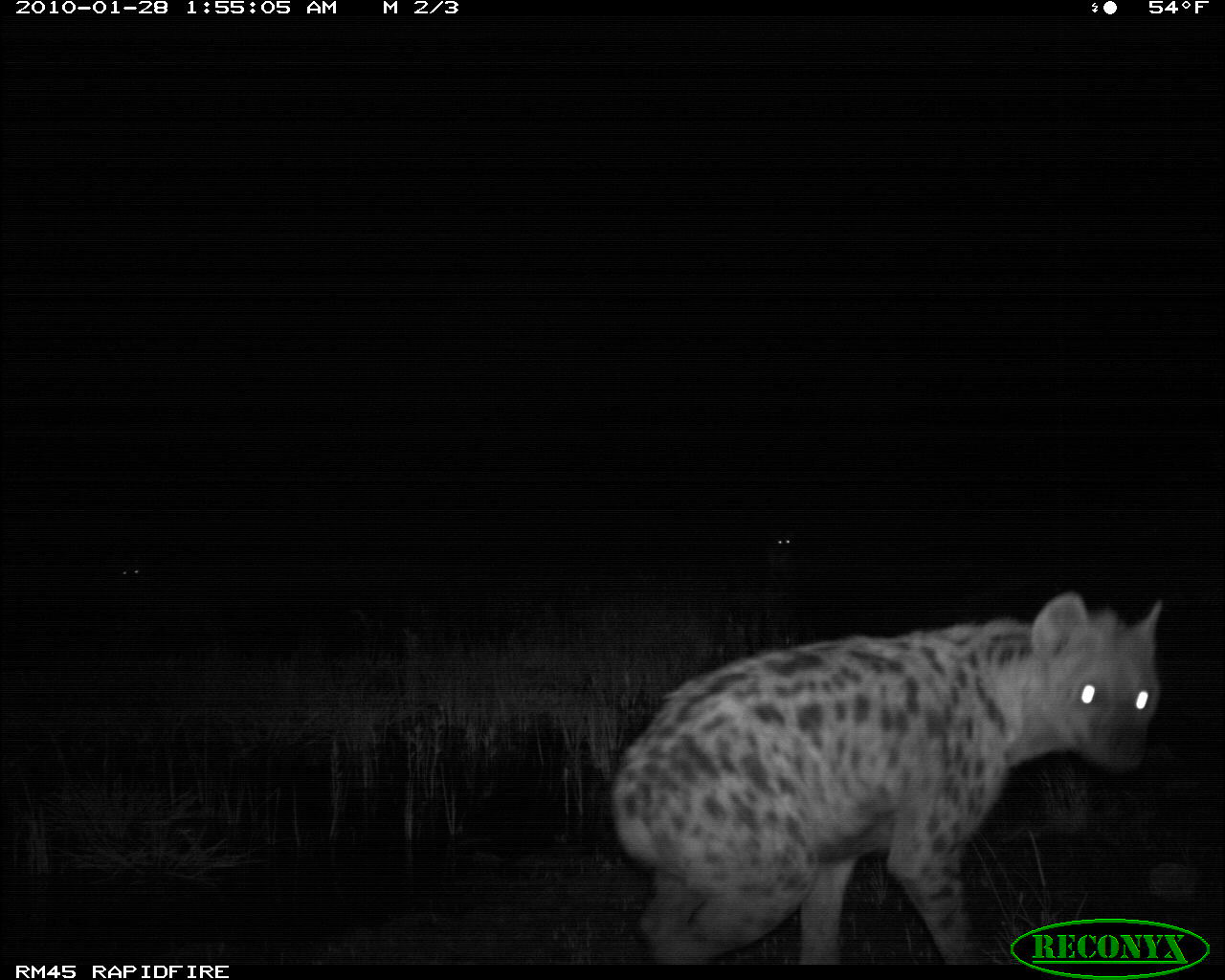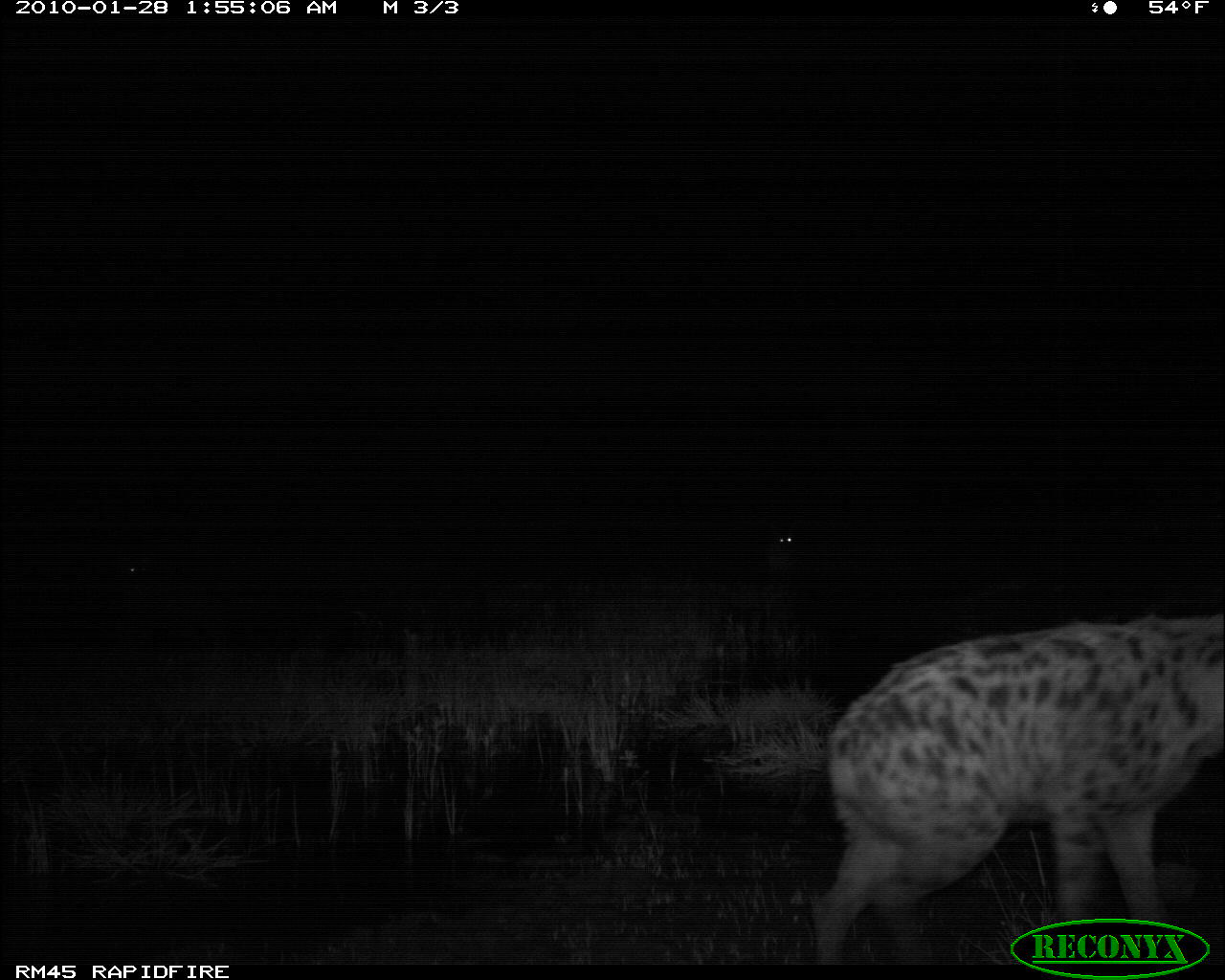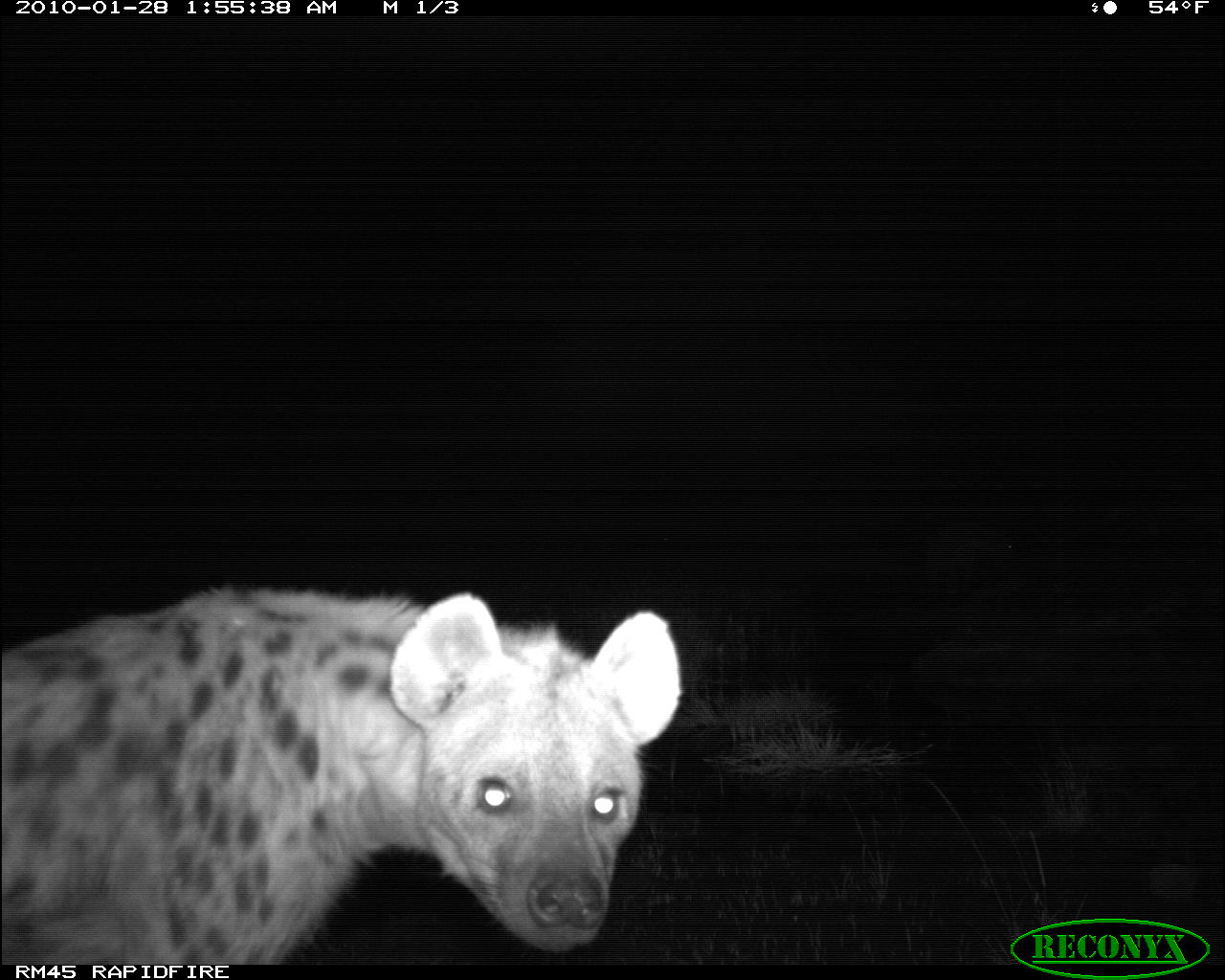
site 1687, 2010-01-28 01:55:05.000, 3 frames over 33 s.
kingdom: Animalia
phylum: Chordata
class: Mammalia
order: Carnivora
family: Hyaenidae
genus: Crocuta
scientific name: Crocuta crocuta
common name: spotted hyena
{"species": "Crocuta crocuta (spotted hyena)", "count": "3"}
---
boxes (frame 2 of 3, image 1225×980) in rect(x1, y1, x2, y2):
crocuta crocuta: rect(807, 611, 1223, 964); rect(765, 522, 797, 584)